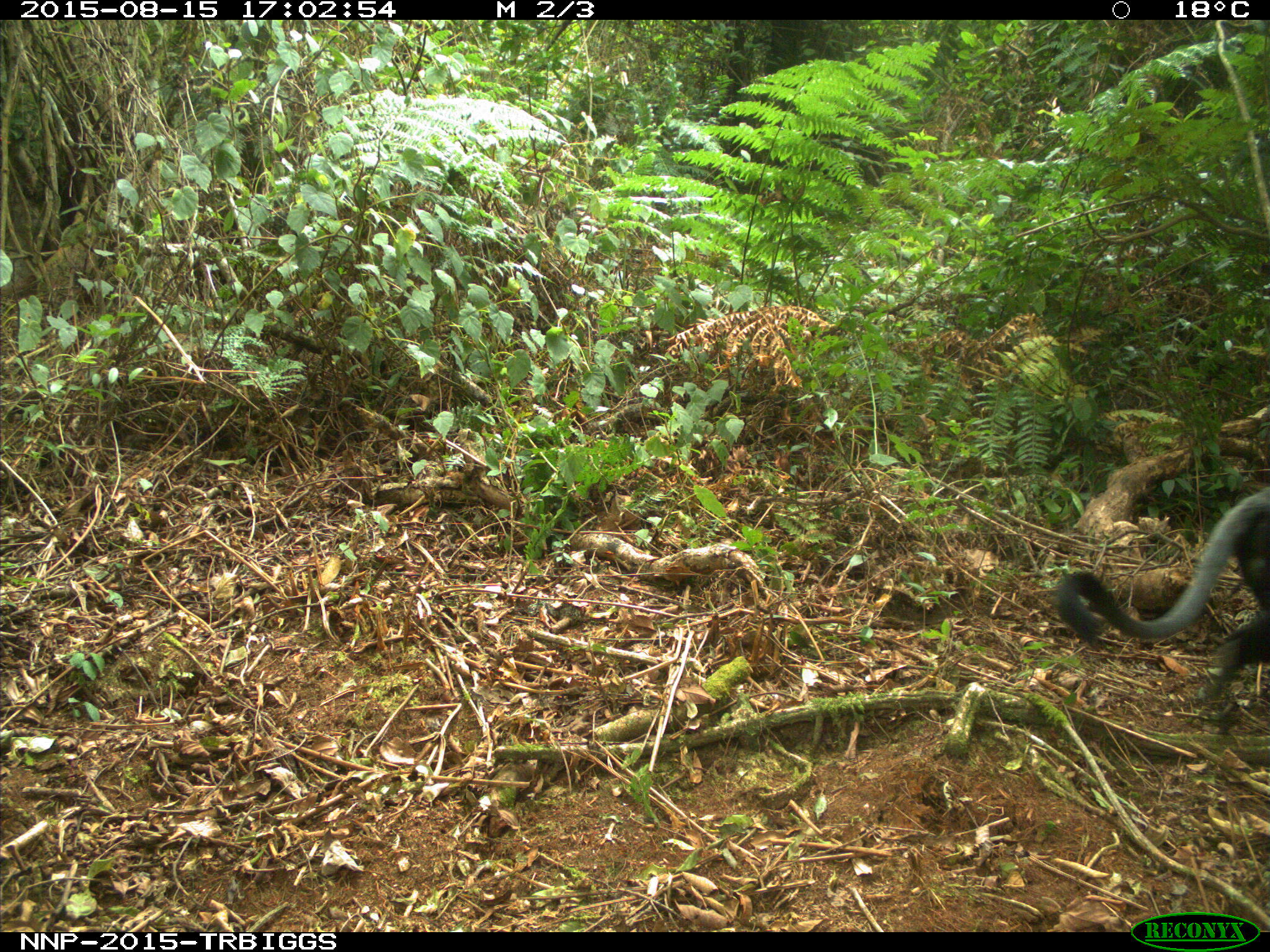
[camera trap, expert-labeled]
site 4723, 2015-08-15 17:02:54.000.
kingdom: Animalia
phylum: Chordata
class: Mammalia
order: Primates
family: Cercopithecidae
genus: Allochrocebus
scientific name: Allochrocebus lhoesti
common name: l'hoest's monkey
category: cercopithecus lhoesti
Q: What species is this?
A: Cercopithecus lhoesti (l'hoest's monkey) (Allochrocebus lhoesti).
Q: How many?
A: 1.